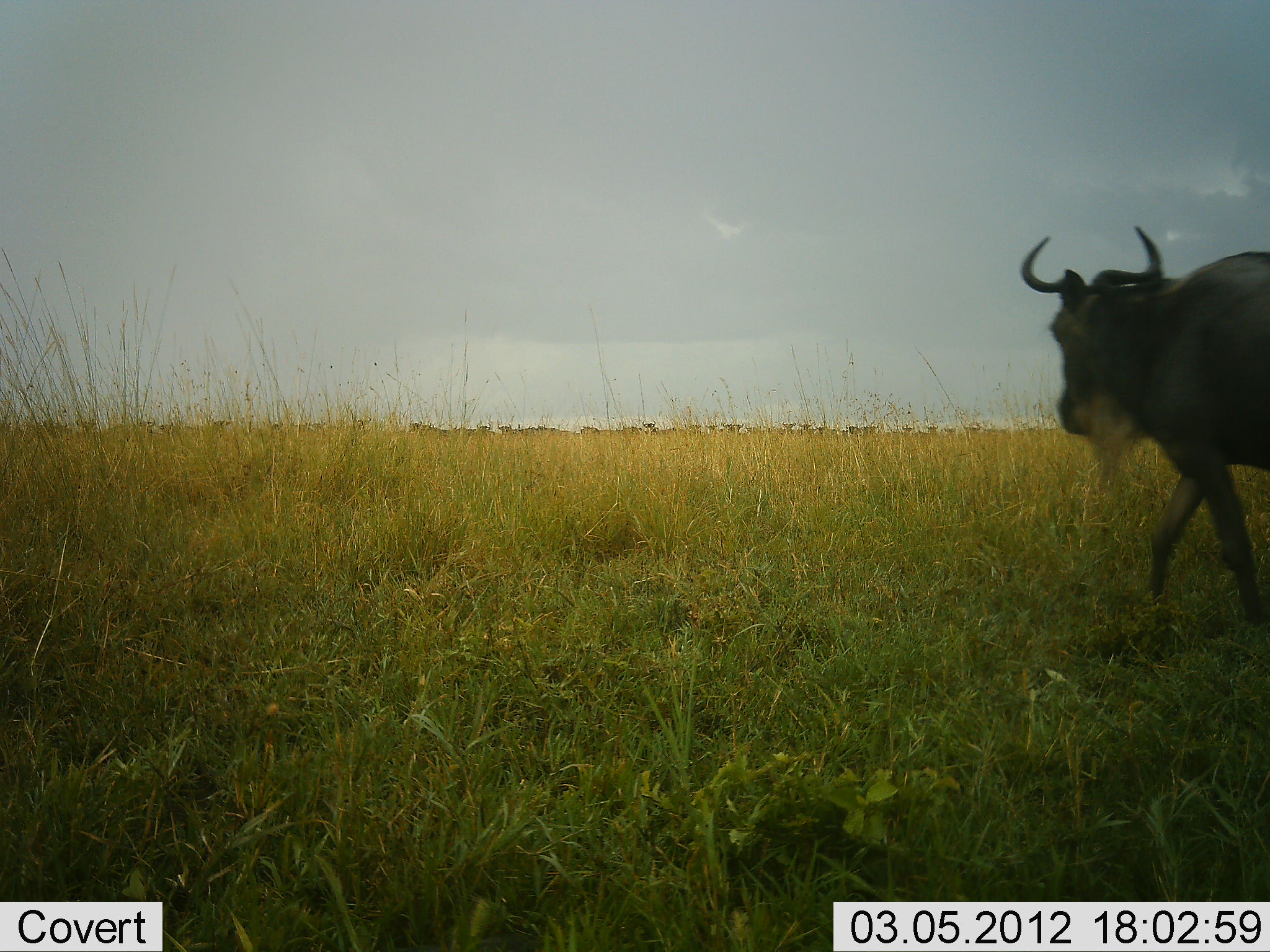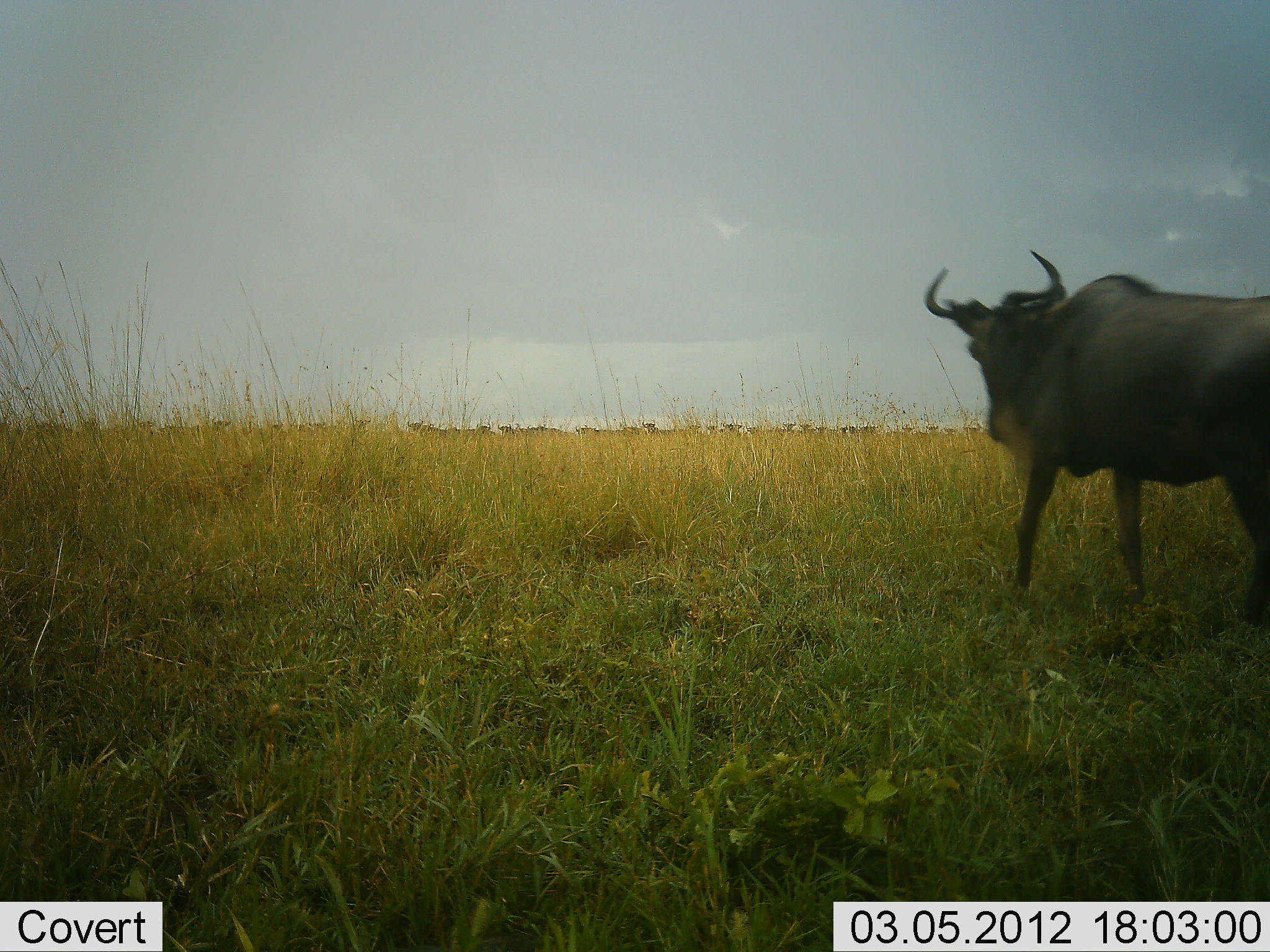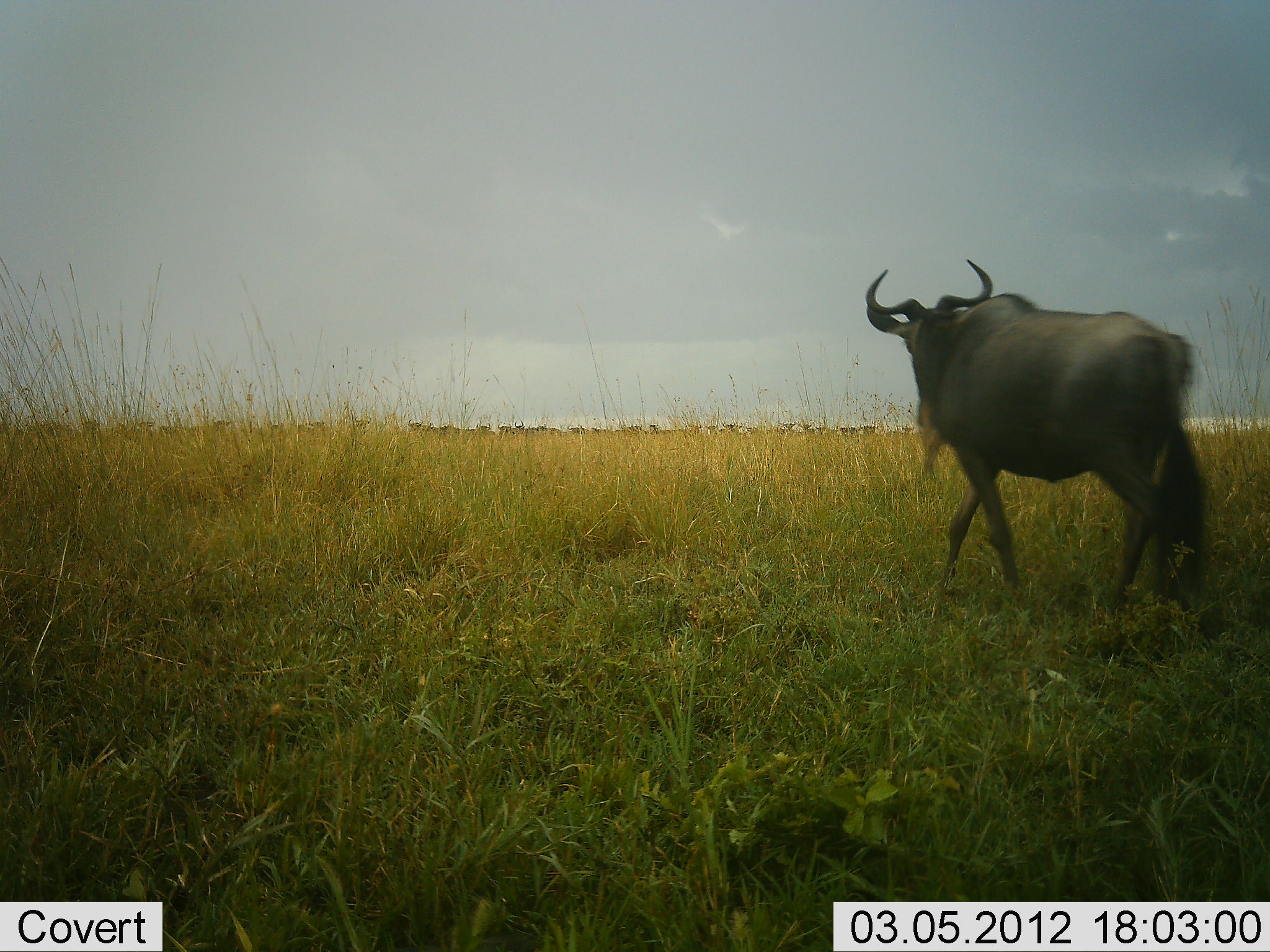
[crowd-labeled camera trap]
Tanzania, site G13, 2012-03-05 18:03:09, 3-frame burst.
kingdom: Animalia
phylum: Chordata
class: Mammalia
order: Artiodactyla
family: Bovidae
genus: Connochaetes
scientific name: Connochaetes taurinus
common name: blue wildebeest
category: wildebeest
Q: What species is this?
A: Wildebeest (blue wildebeest) (Connochaetes taurinus).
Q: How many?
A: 1.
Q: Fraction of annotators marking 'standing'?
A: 21%.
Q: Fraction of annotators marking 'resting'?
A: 4%.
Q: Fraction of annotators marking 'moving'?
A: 96%.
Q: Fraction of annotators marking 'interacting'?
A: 0%.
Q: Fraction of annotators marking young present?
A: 0%.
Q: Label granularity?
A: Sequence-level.